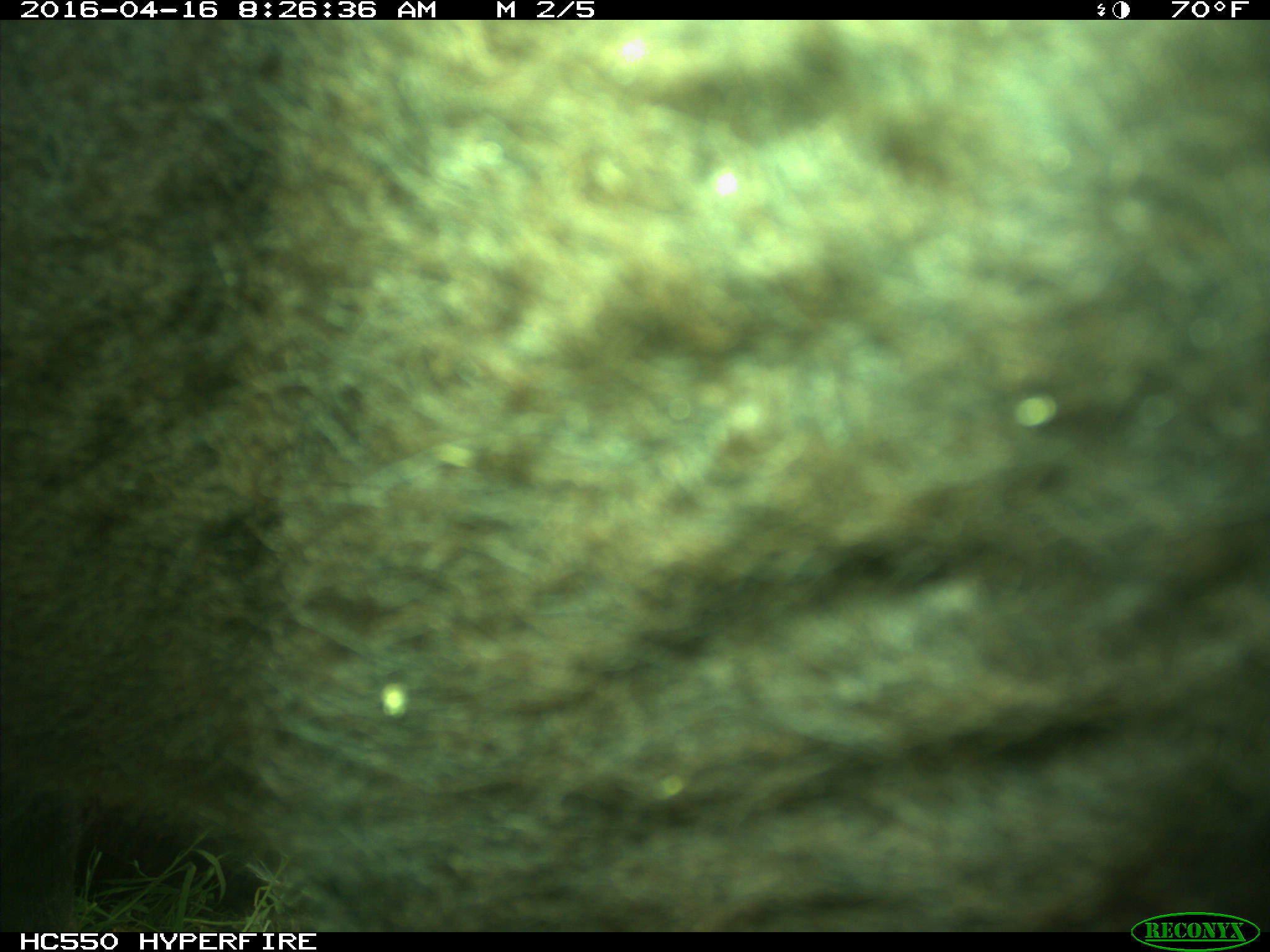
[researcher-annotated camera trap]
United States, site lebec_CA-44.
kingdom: Animalia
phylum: Chordata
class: Mammalia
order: Artiodactyla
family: Bovidae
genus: Bos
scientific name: Bos taurus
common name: domestic cow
Bos taurus (domestic cow).